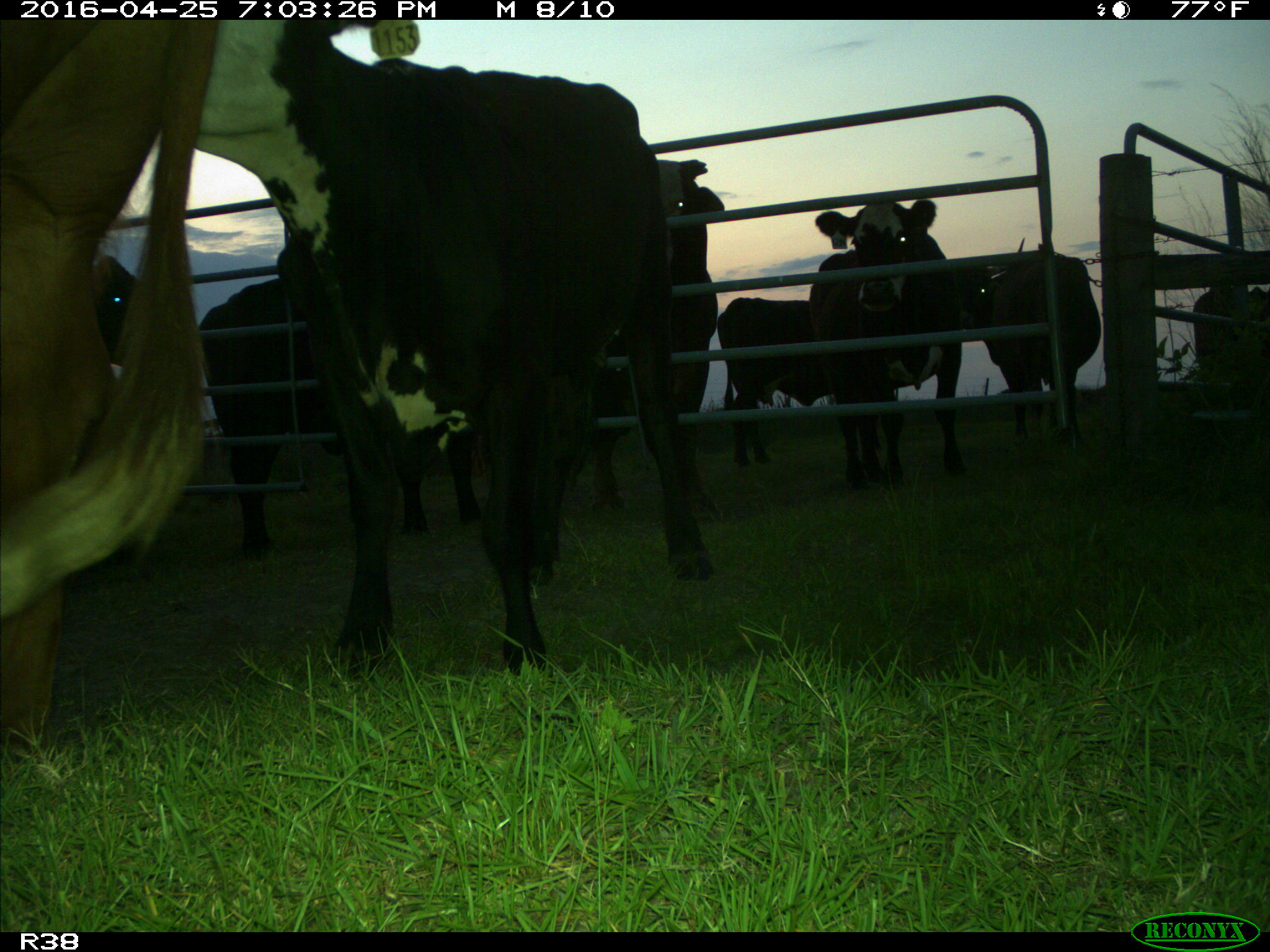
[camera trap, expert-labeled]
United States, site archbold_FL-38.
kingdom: Animalia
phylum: Chordata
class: Mammalia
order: Artiodactyla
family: Bovidae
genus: Bos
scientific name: Bos taurus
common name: domestic cow